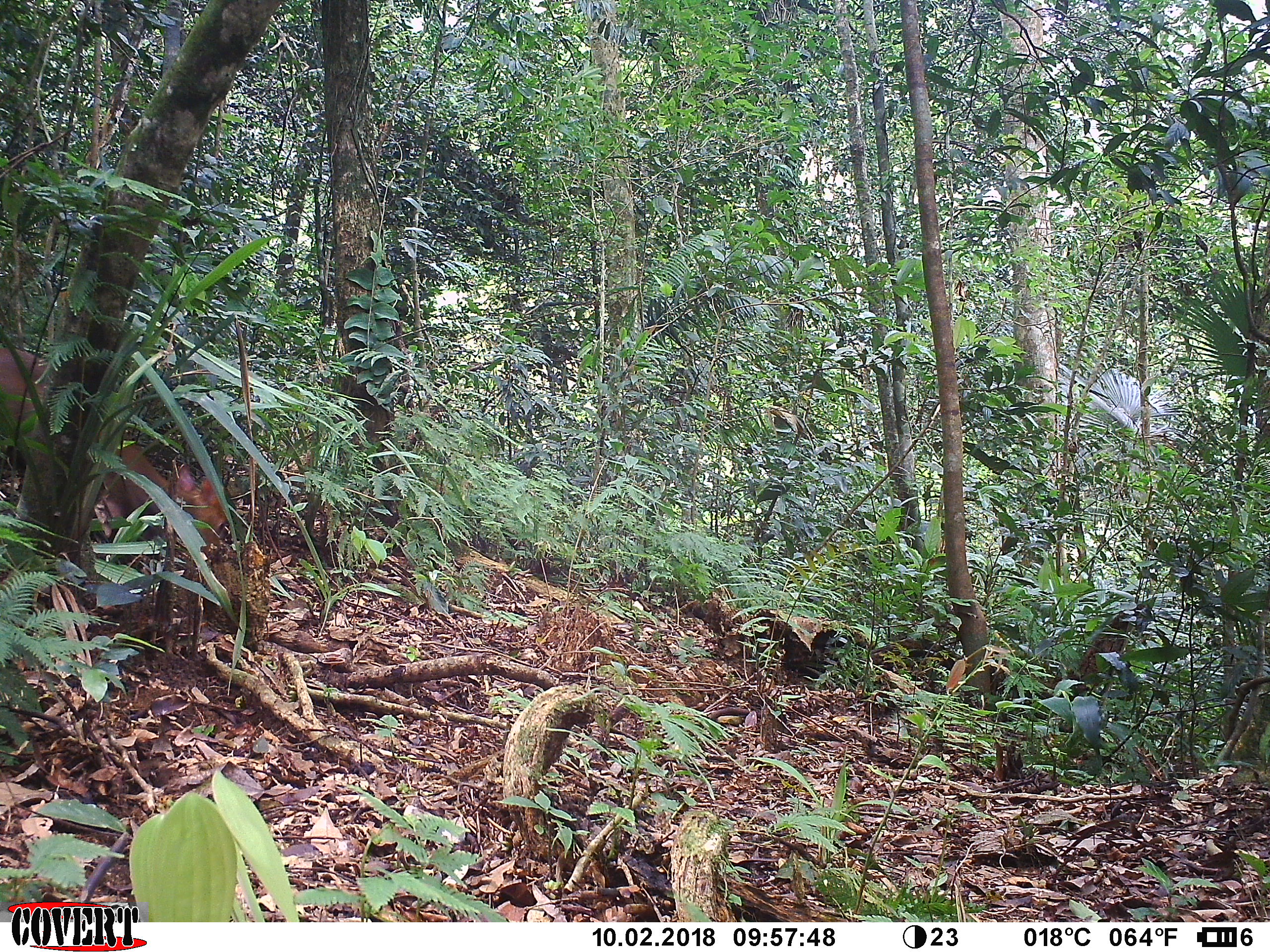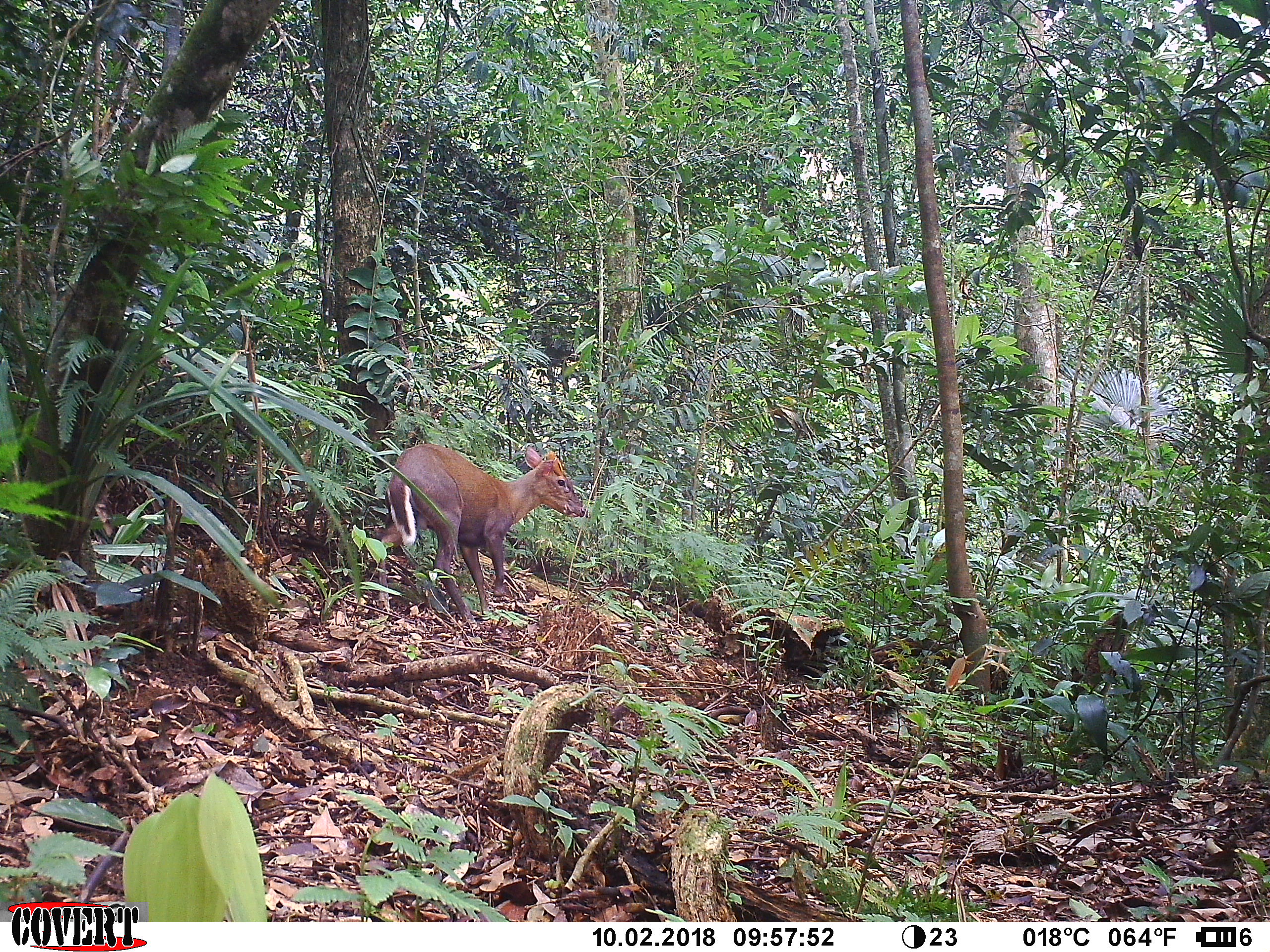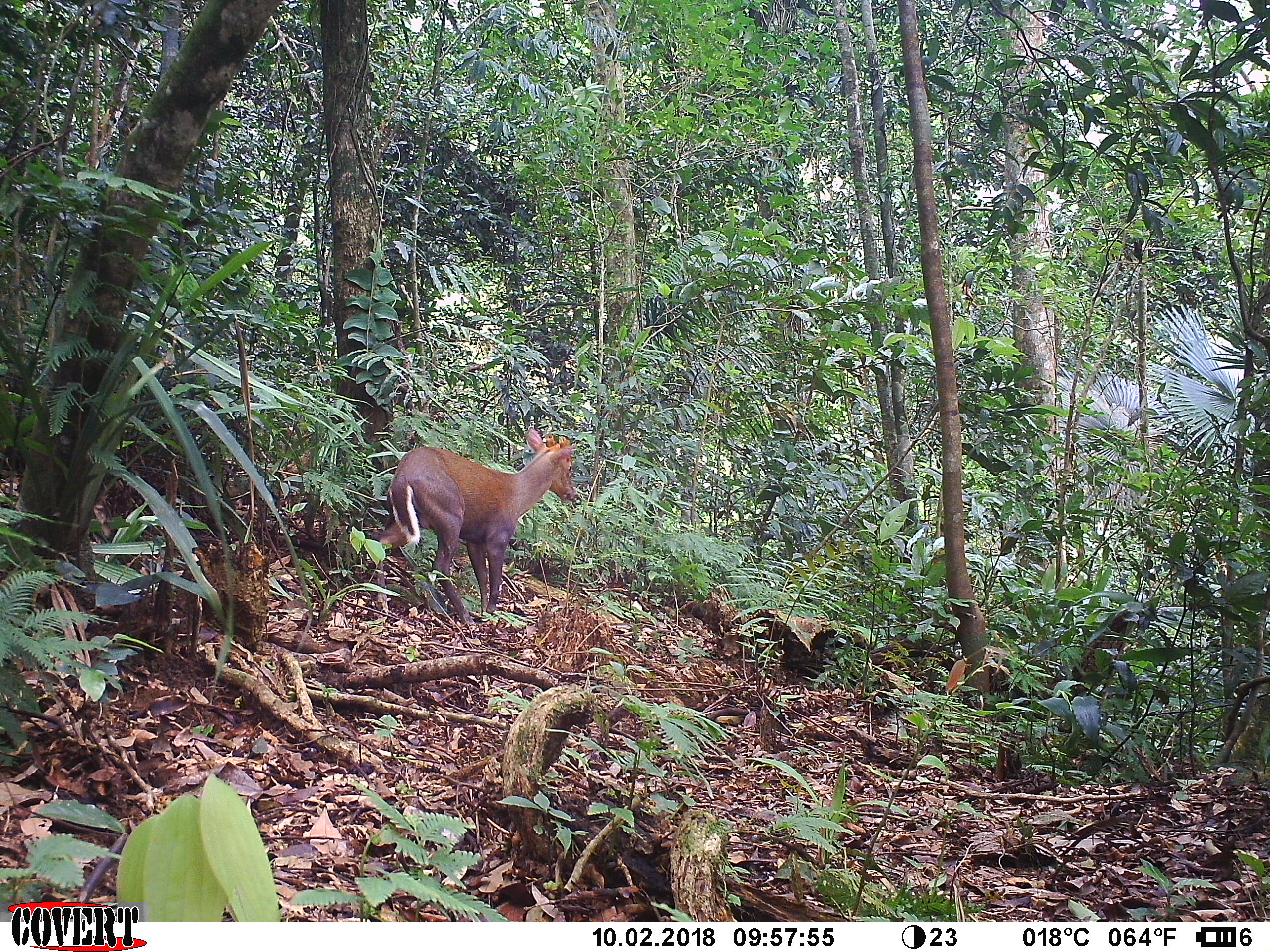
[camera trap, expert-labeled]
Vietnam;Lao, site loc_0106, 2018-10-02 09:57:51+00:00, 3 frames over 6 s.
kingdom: Animalia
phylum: Chordata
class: Mammalia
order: Artiodactyla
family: Cervidae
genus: Muntiacus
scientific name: Muntiacus rooseveltorum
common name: roosevelt's muntjac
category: roosevelts muntjac group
Roosevelts muntjac group (roosevelt's muntjac) (Muntiacus rooseveltorum). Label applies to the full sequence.